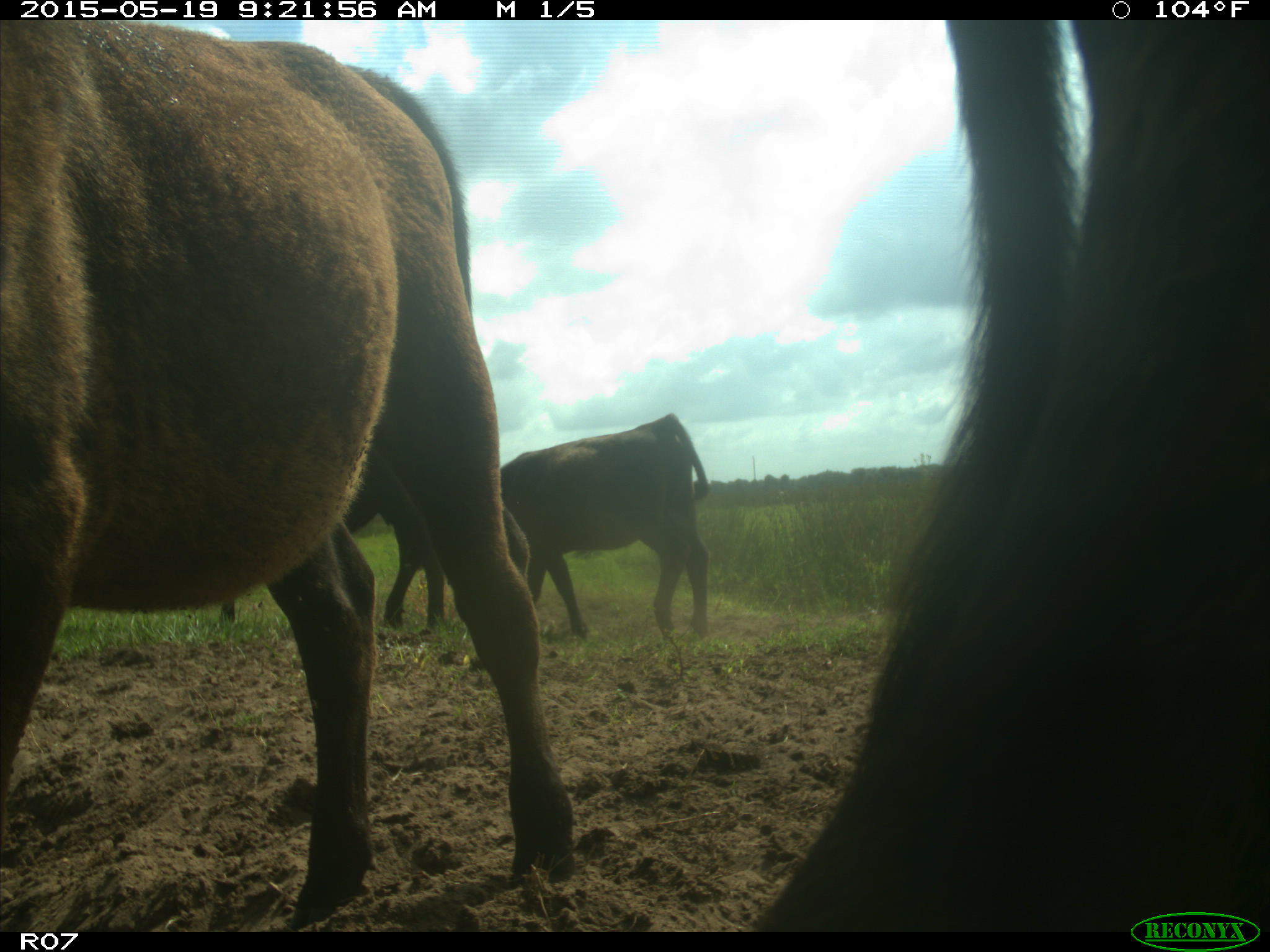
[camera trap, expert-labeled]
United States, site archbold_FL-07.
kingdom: Animalia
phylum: Chordata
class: Mammalia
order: Artiodactyla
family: Bovidae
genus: Bos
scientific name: Bos taurus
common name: domestic cow